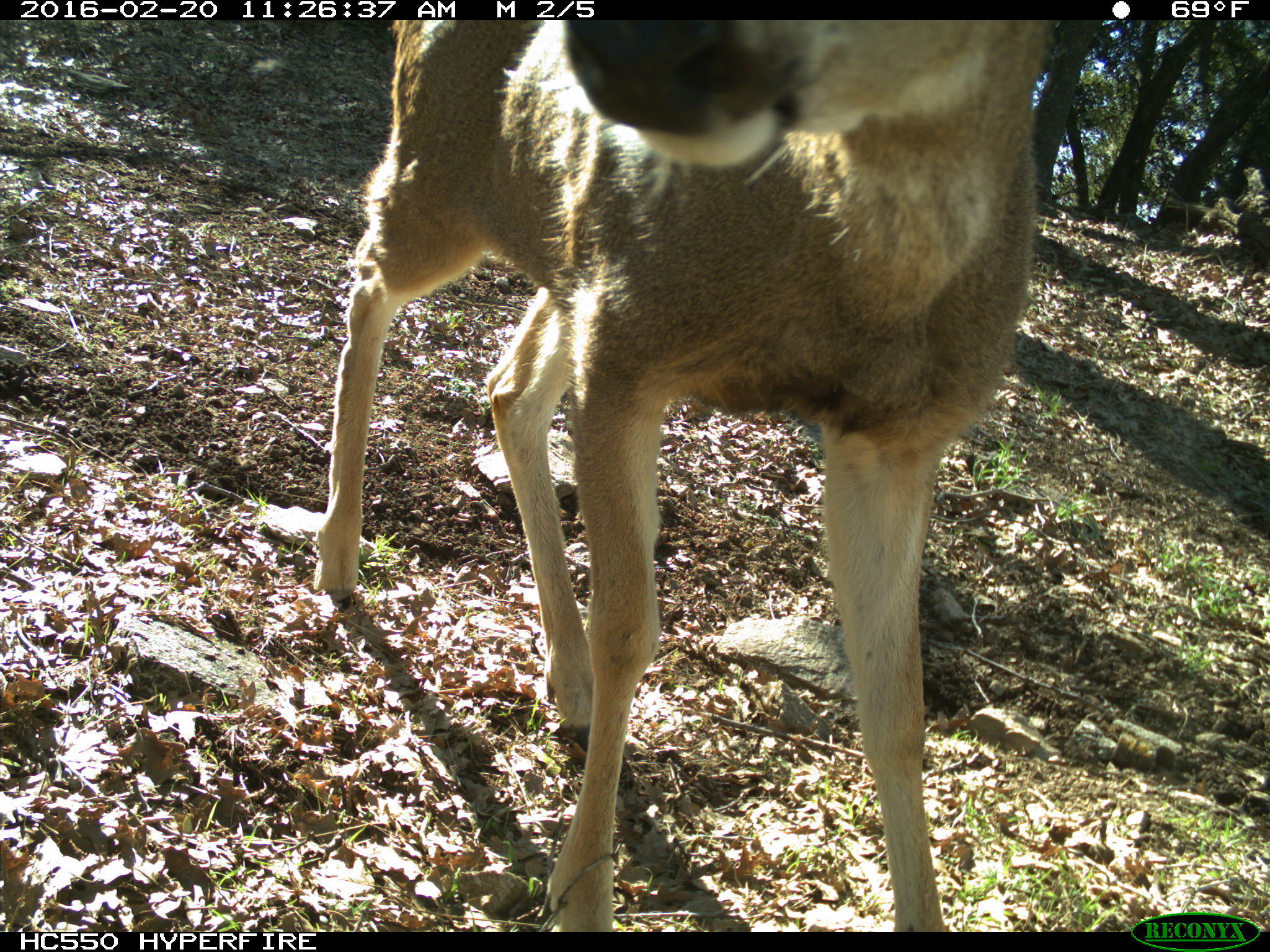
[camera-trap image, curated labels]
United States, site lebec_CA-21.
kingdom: Animalia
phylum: Chordata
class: Mammalia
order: Artiodactyla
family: Cervidae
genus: Odocoileus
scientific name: Odocoileus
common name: deer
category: unidentified deer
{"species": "unidentified deer (deer) (Odocoileus)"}